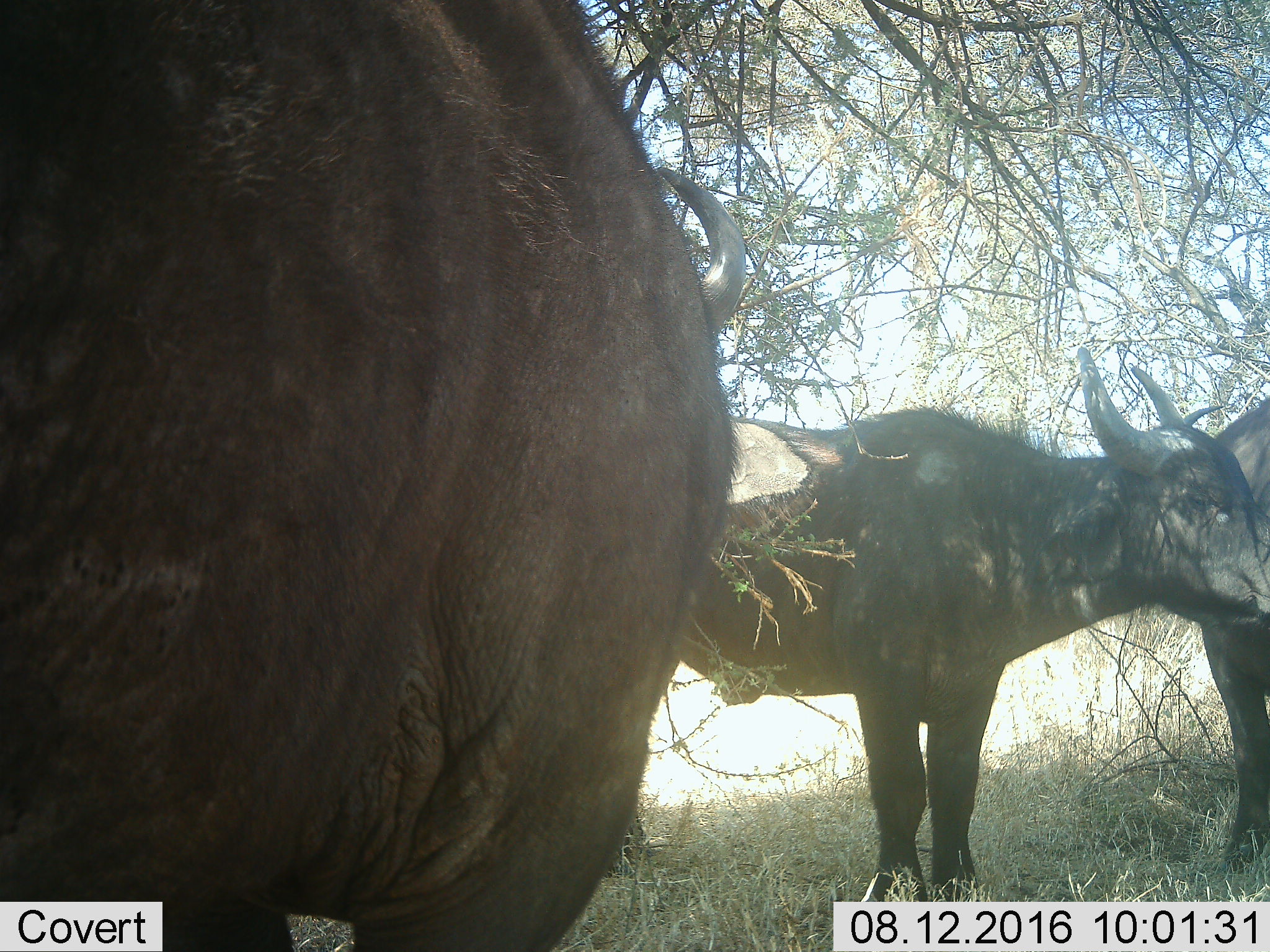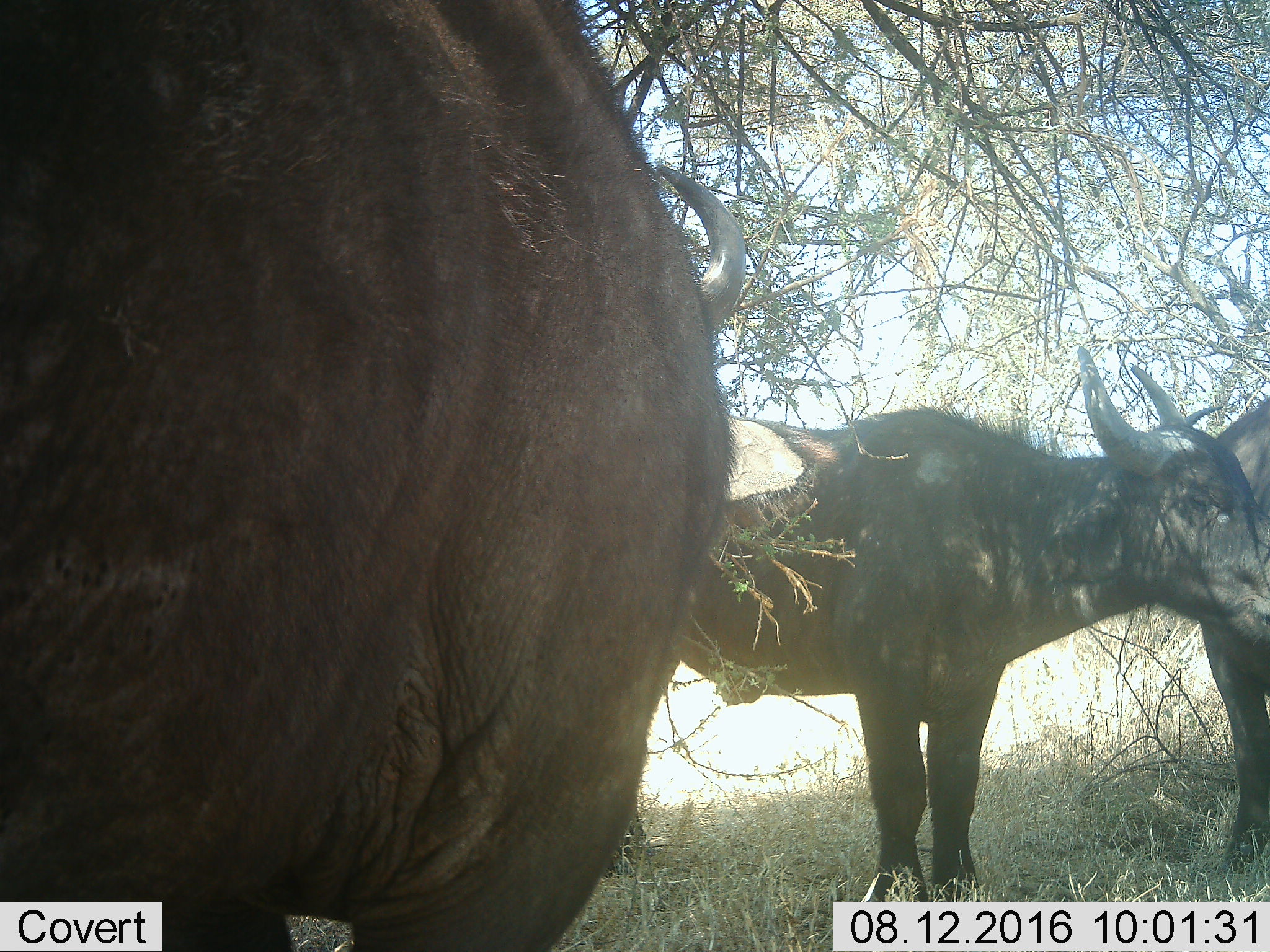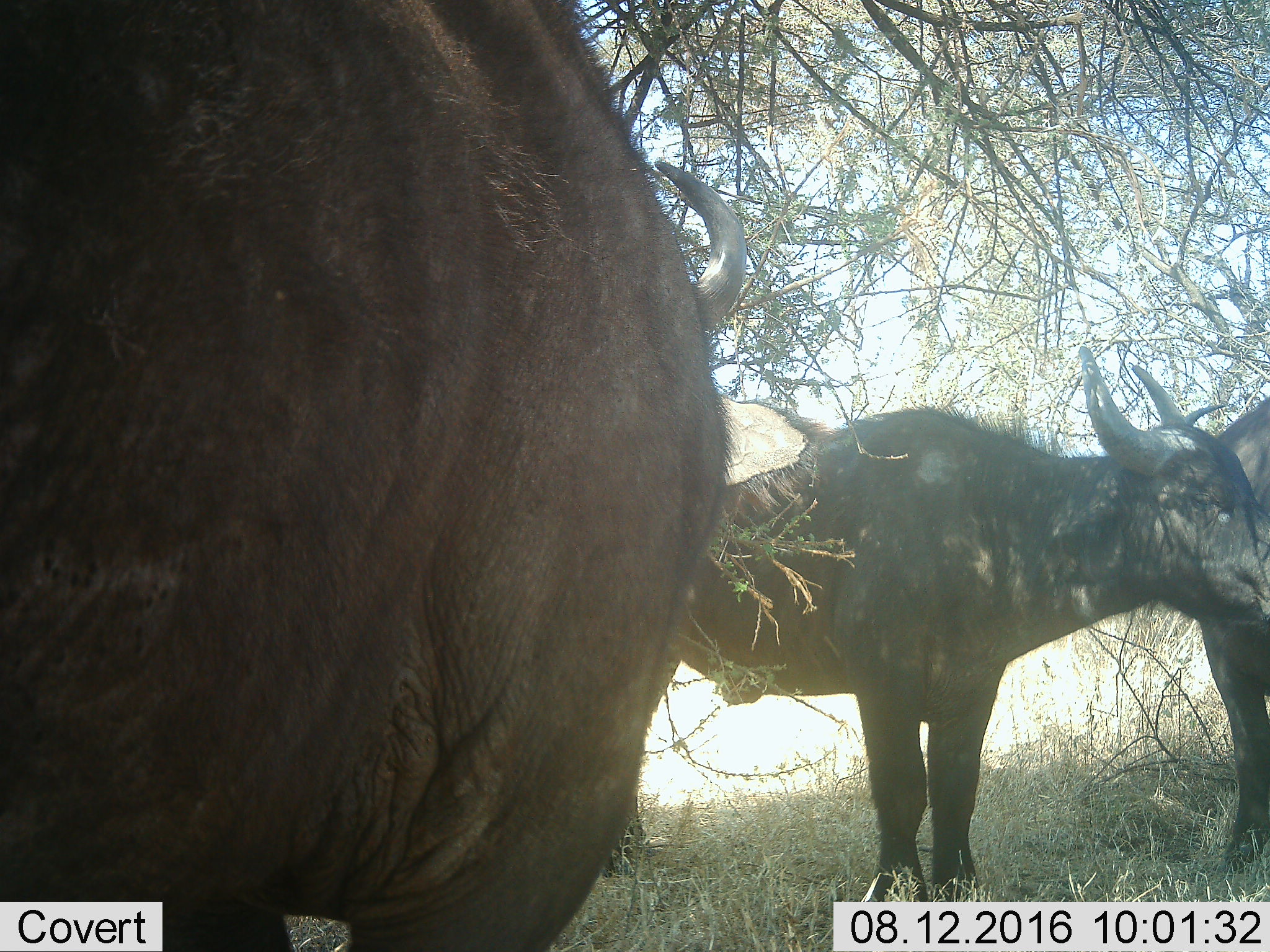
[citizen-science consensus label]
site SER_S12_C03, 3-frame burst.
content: unidentified animal